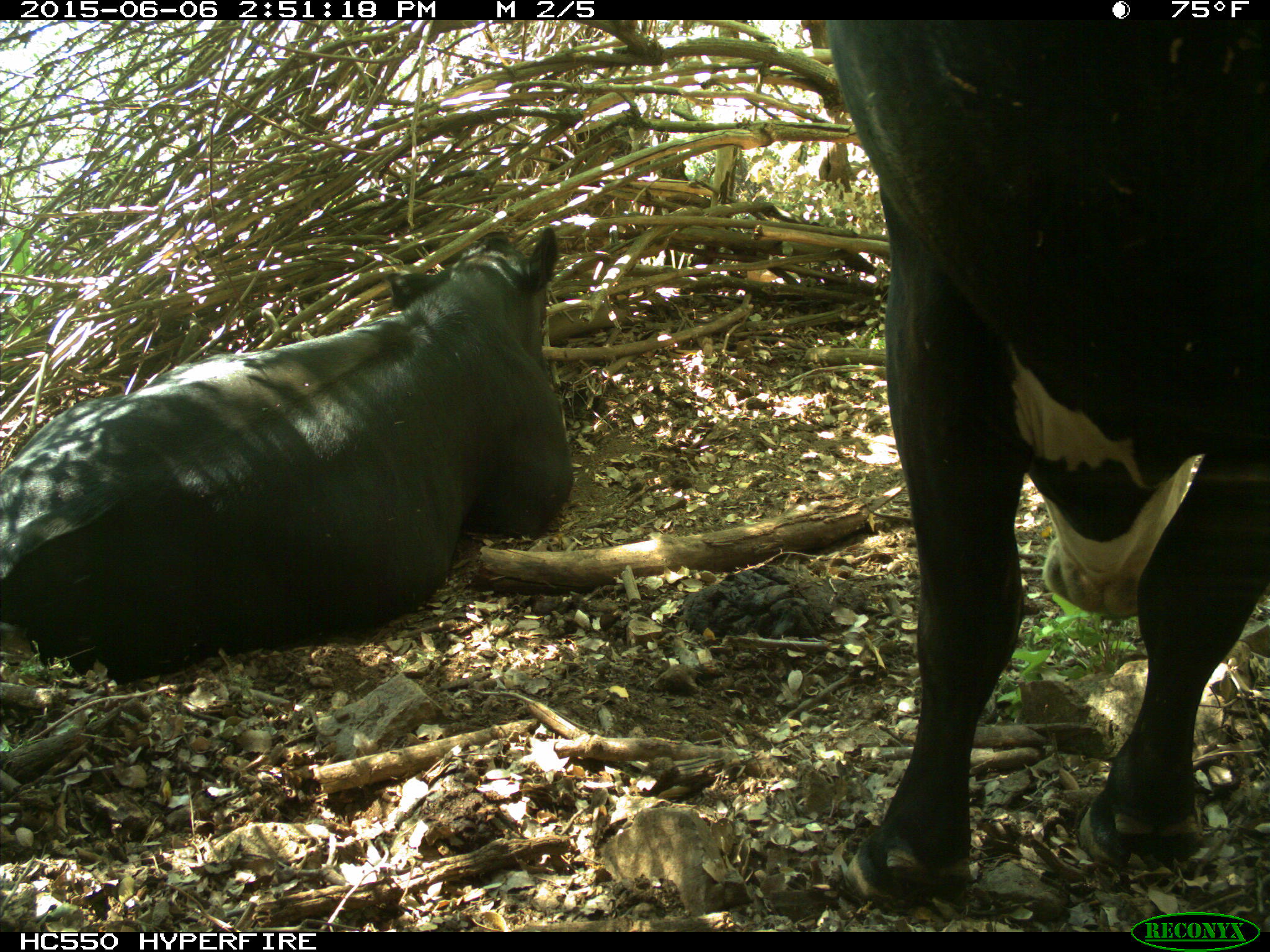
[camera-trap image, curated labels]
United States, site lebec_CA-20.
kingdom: Animalia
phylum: Chordata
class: Mammalia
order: Artiodactyla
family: Bovidae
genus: Bos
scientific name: Bos taurus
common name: domestic cow